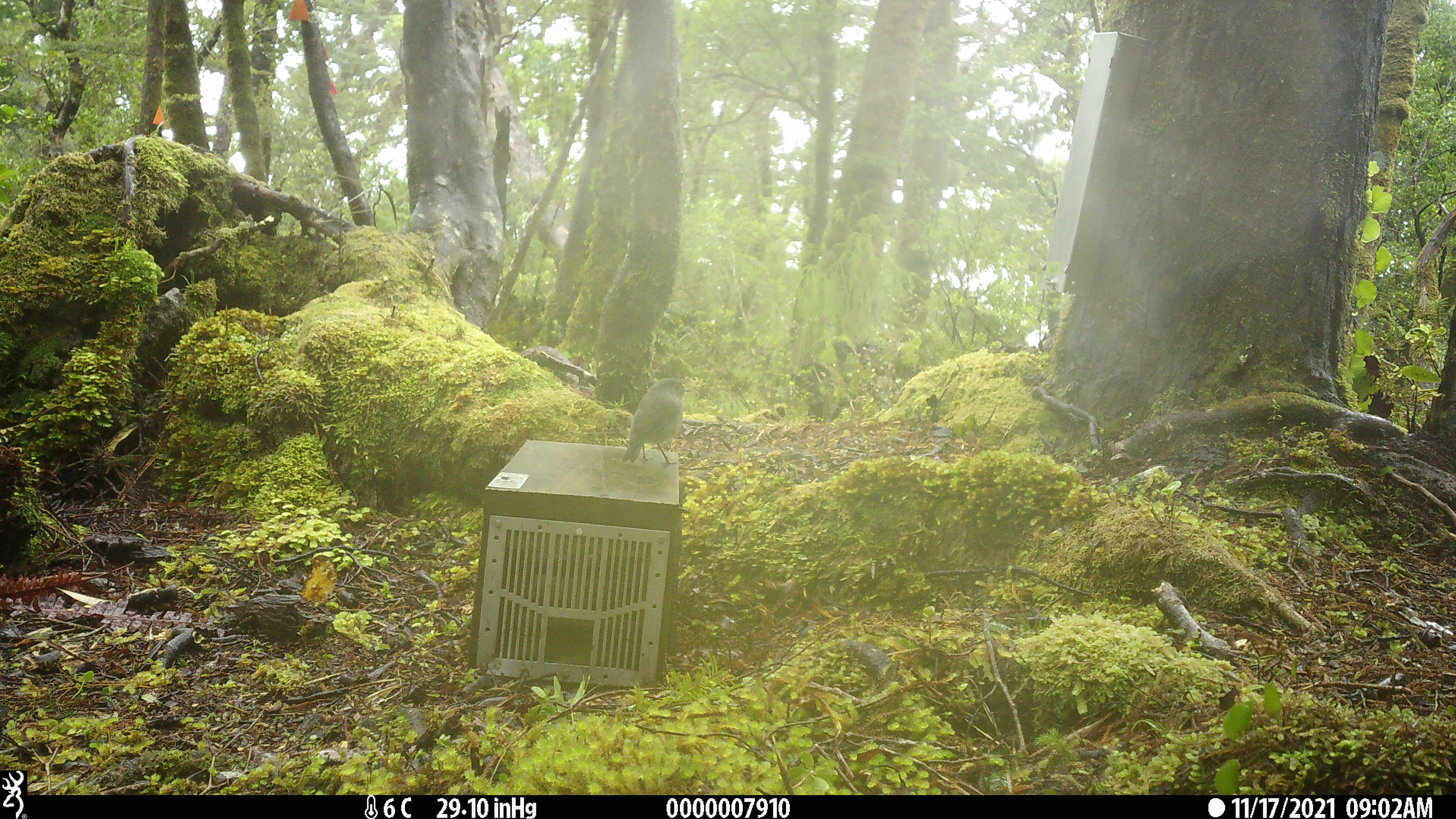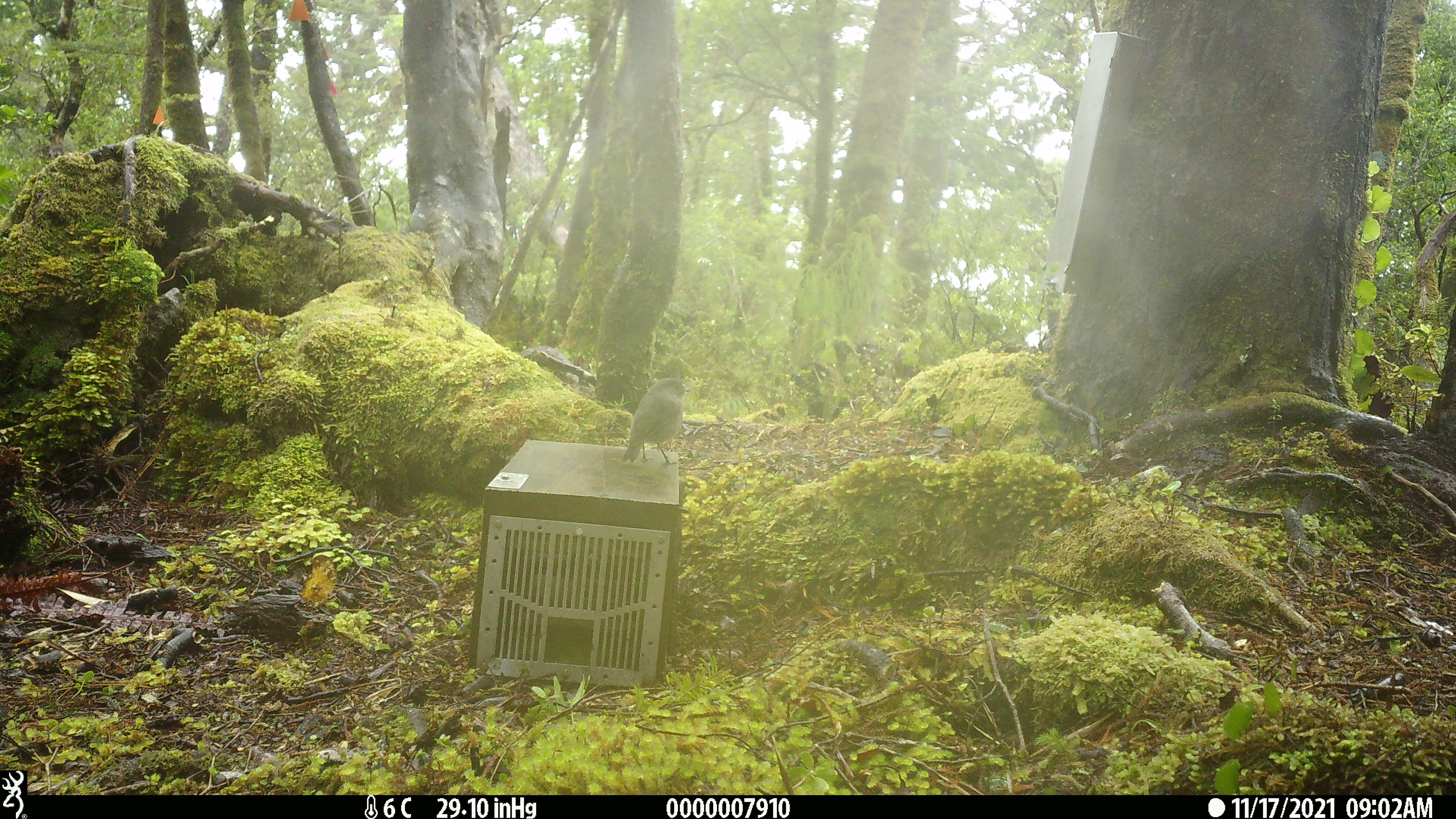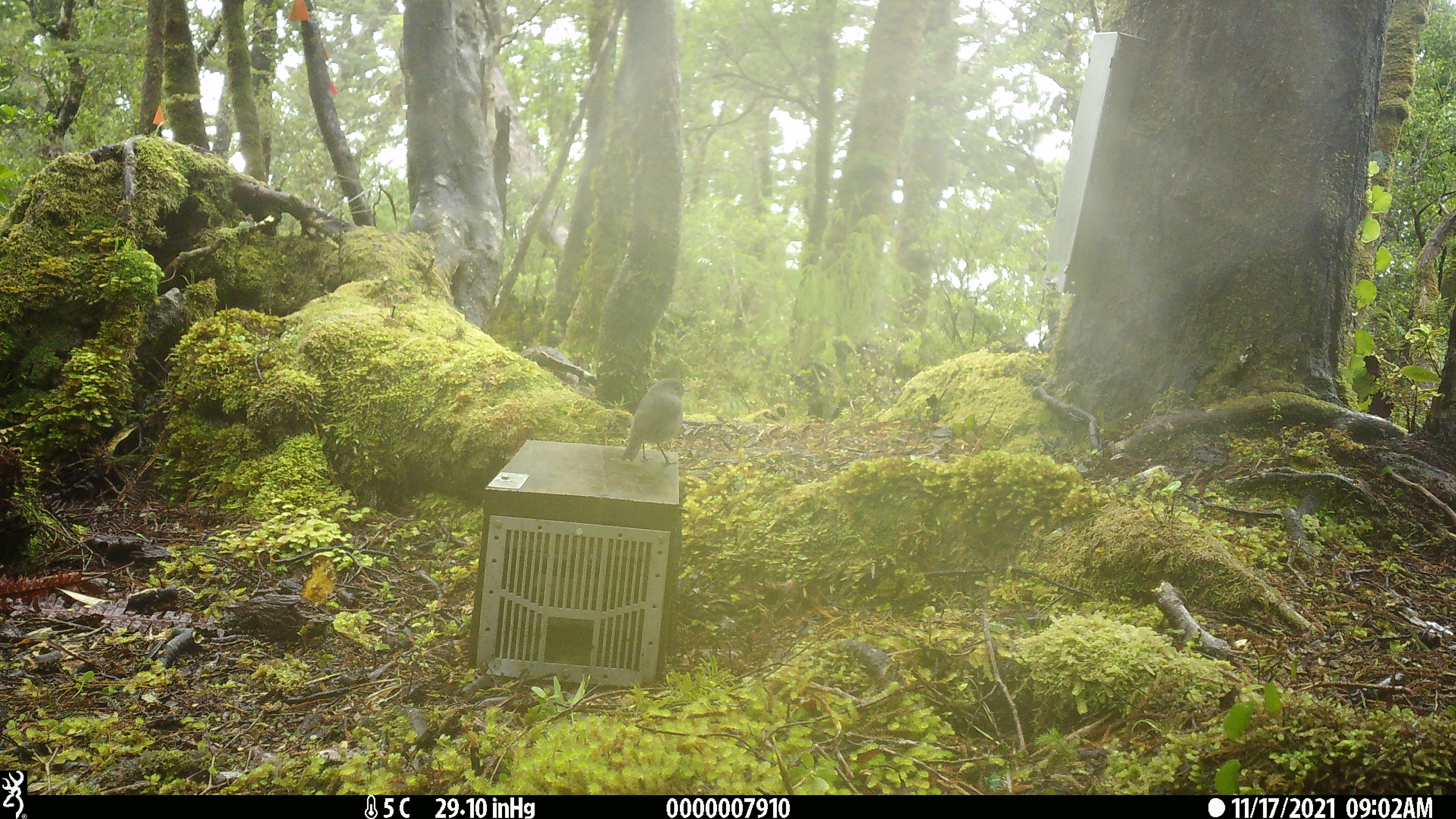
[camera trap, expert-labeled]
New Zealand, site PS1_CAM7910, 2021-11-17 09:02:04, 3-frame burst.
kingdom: Animalia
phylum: Chordata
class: Aves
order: Passeriformes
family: Petroicidae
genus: Petroica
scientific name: Petroica australis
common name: new zealand robin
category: robin